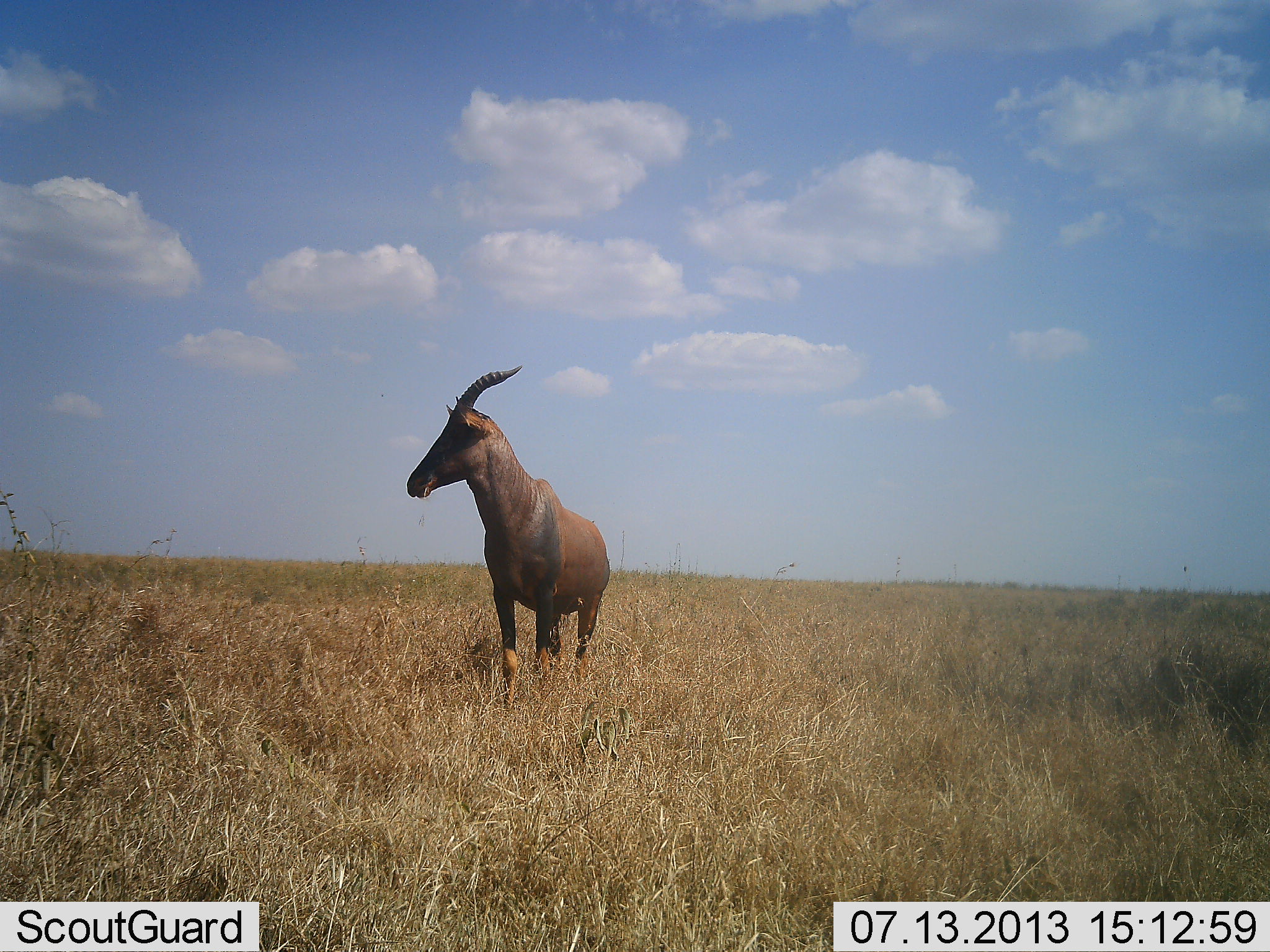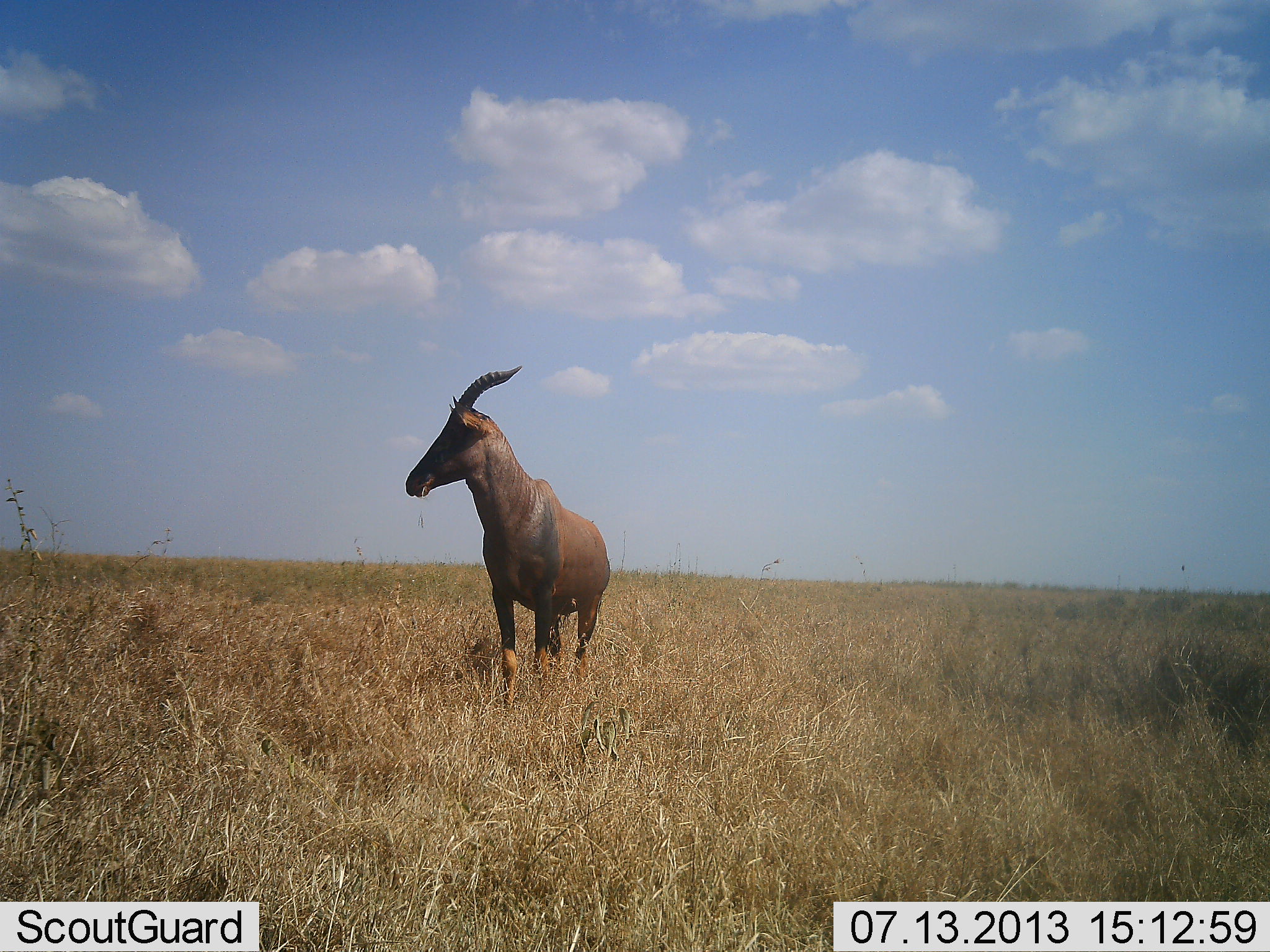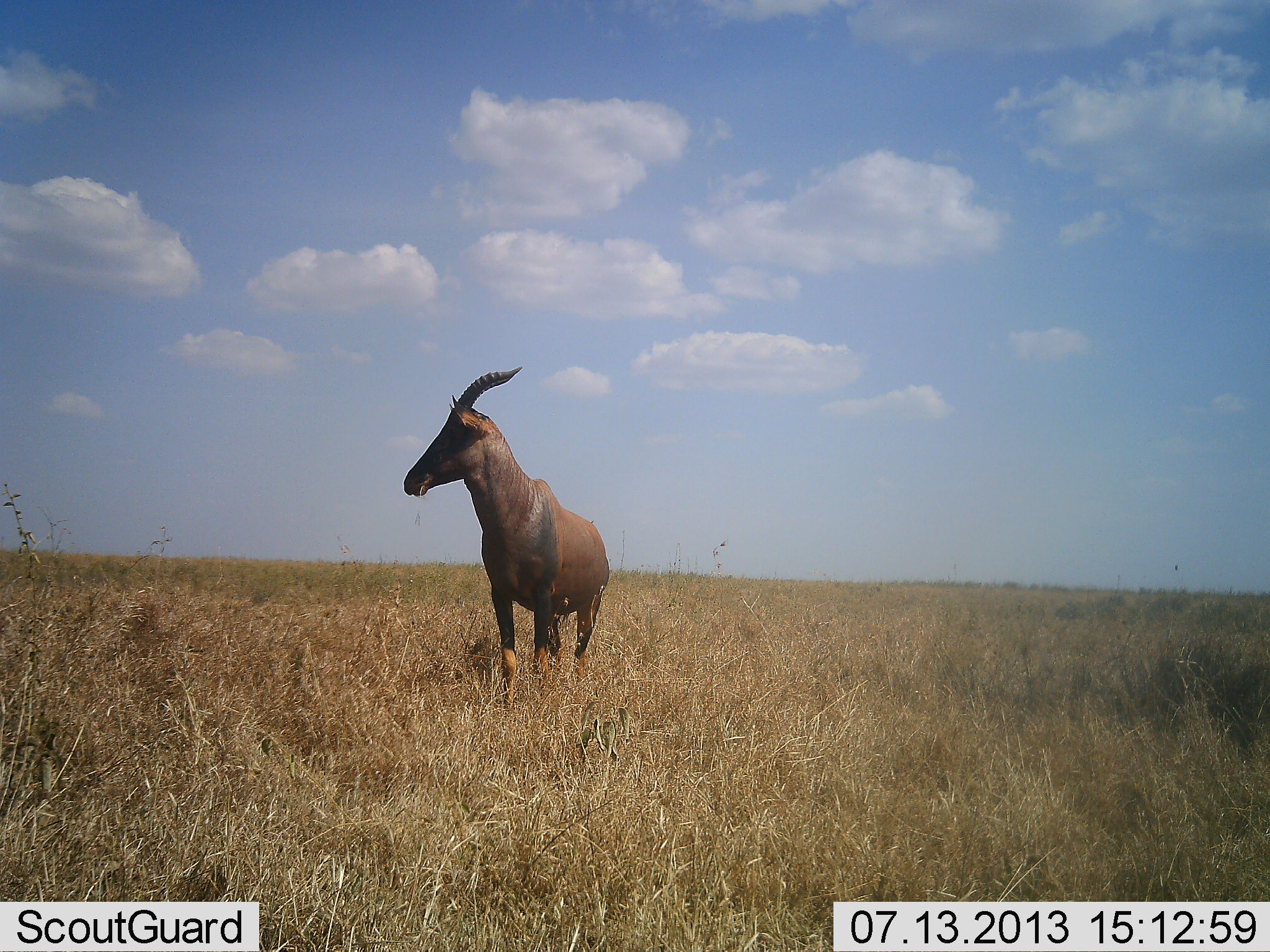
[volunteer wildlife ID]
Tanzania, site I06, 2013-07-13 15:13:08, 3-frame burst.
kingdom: Animalia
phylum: Chordata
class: Mammalia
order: Artiodactyla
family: Bovidae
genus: Damaliscus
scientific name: Damaliscus lunatus jimela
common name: topi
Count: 1.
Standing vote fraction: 100%.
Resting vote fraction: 0%.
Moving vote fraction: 0%.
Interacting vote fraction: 0%.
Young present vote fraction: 0%.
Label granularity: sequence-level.